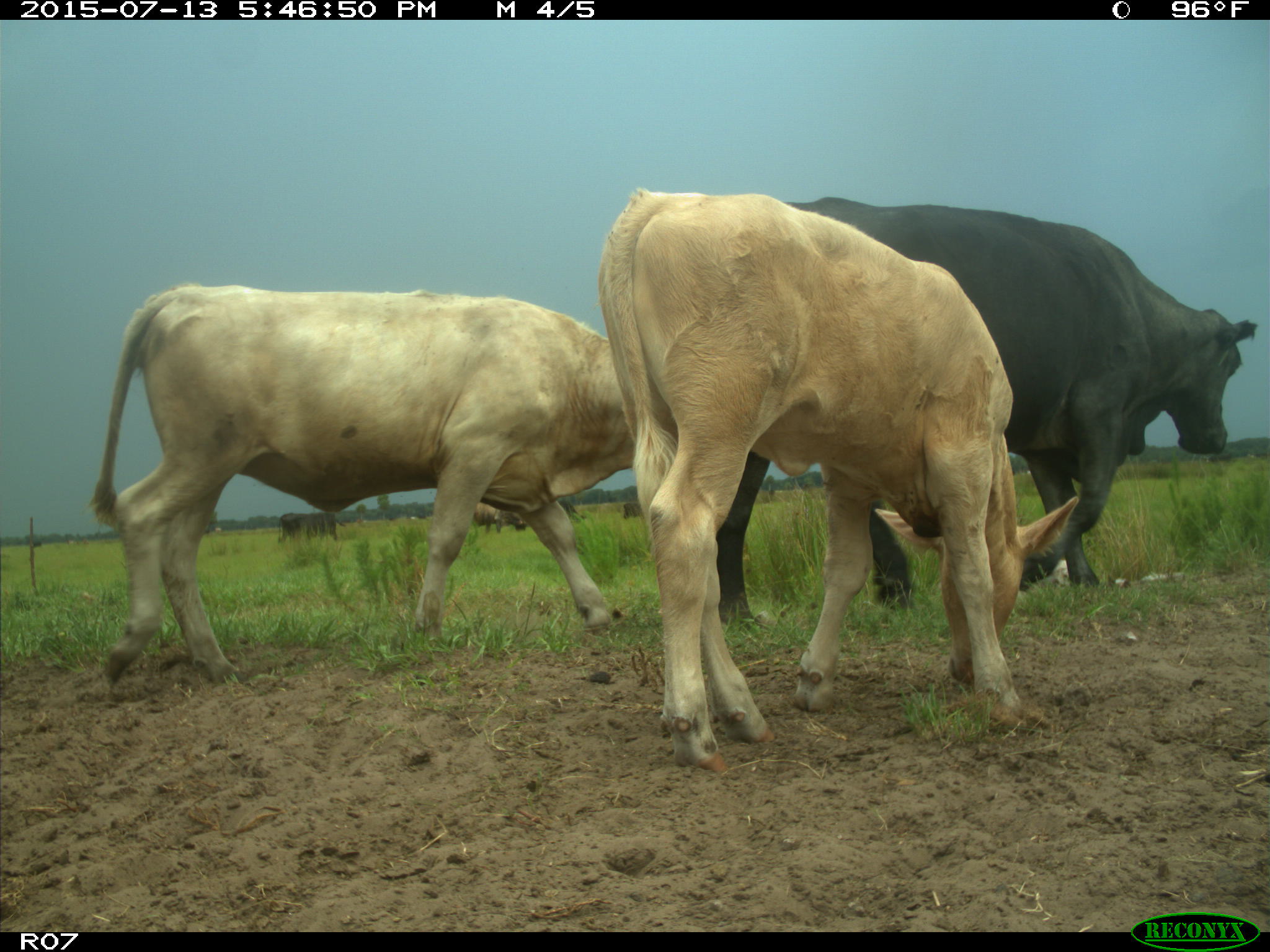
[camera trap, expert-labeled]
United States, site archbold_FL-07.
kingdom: Animalia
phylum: Chordata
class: Mammalia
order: Artiodactyla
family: Bovidae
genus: Bos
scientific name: Bos taurus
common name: domestic cow